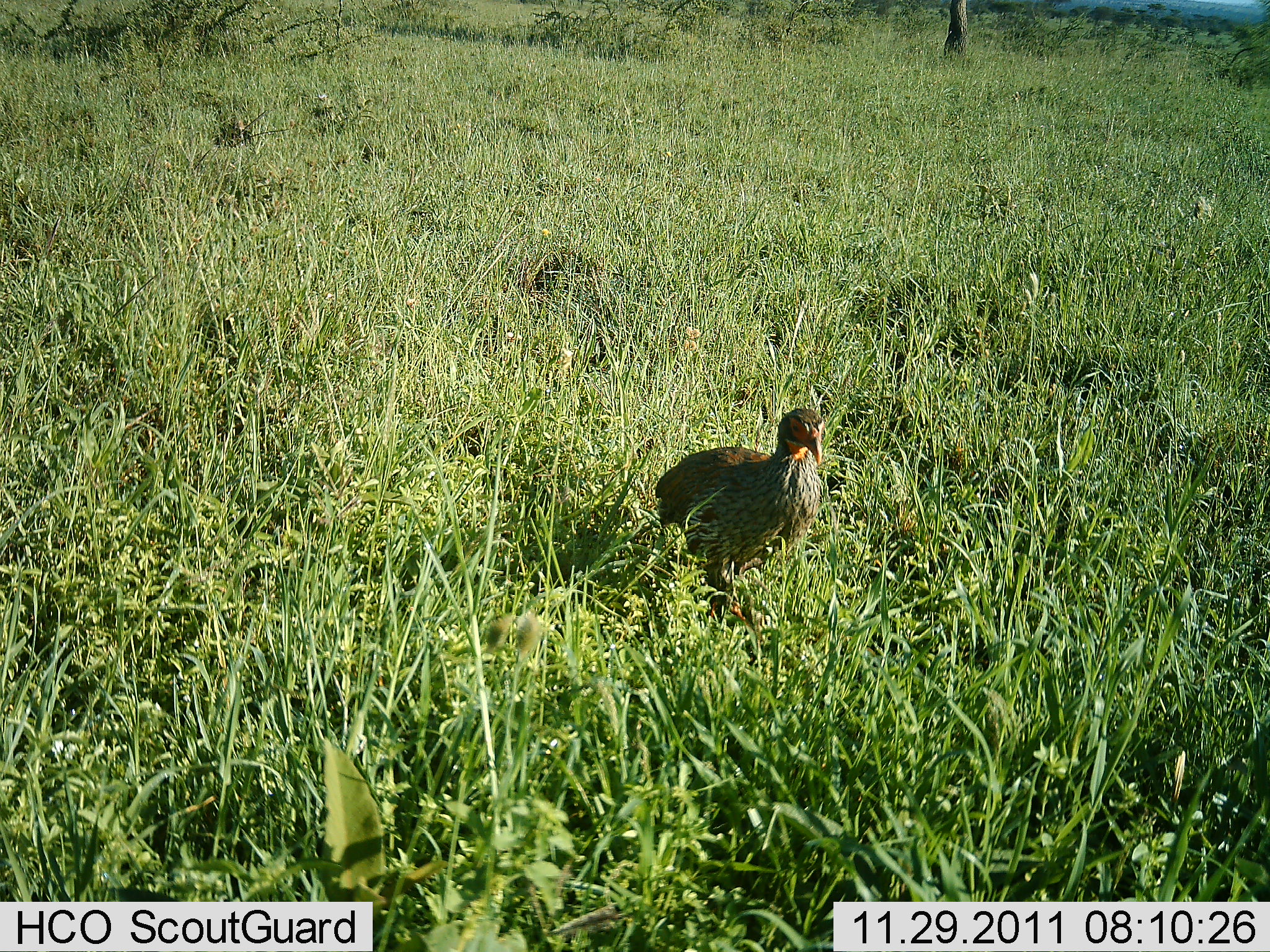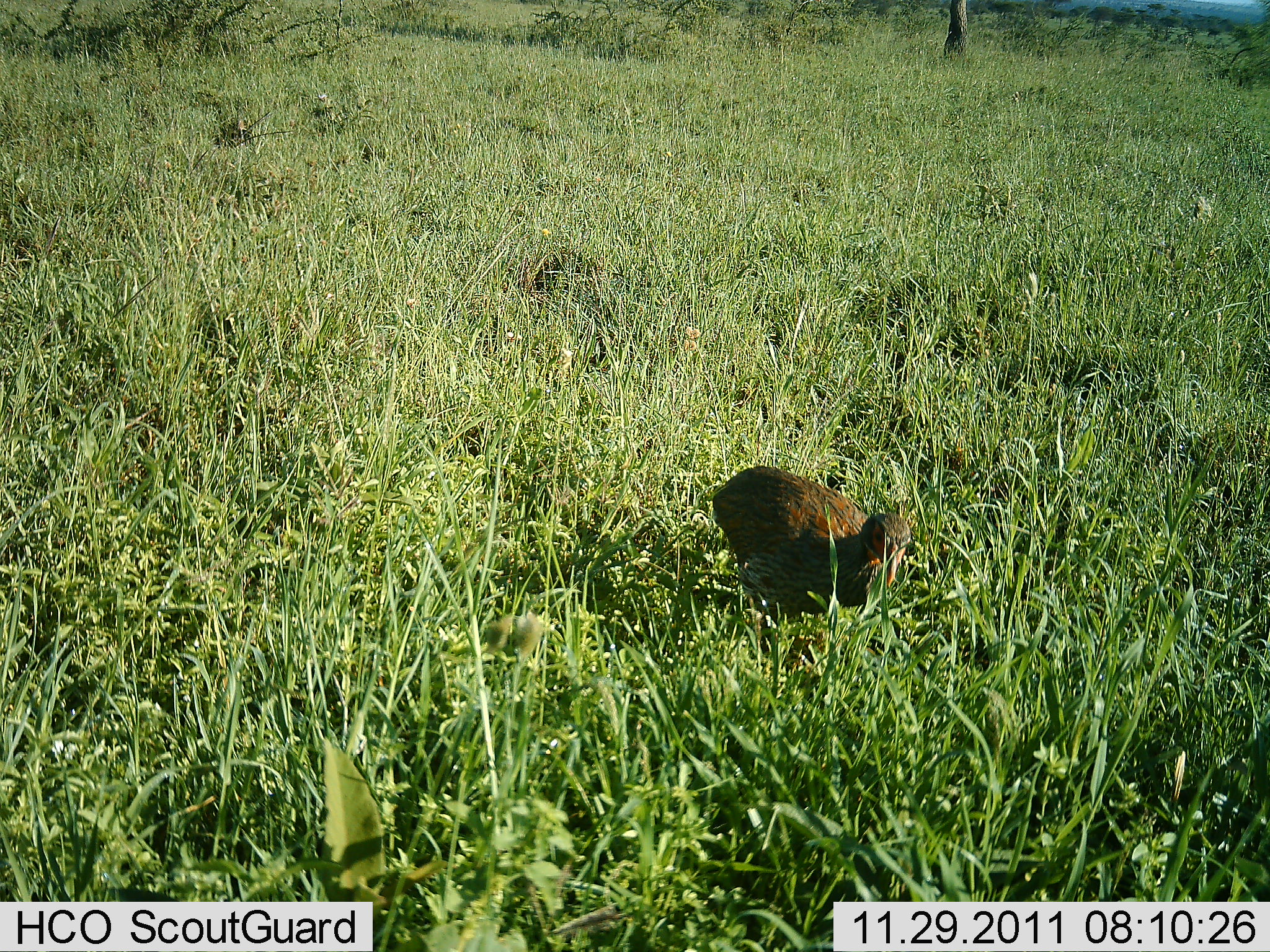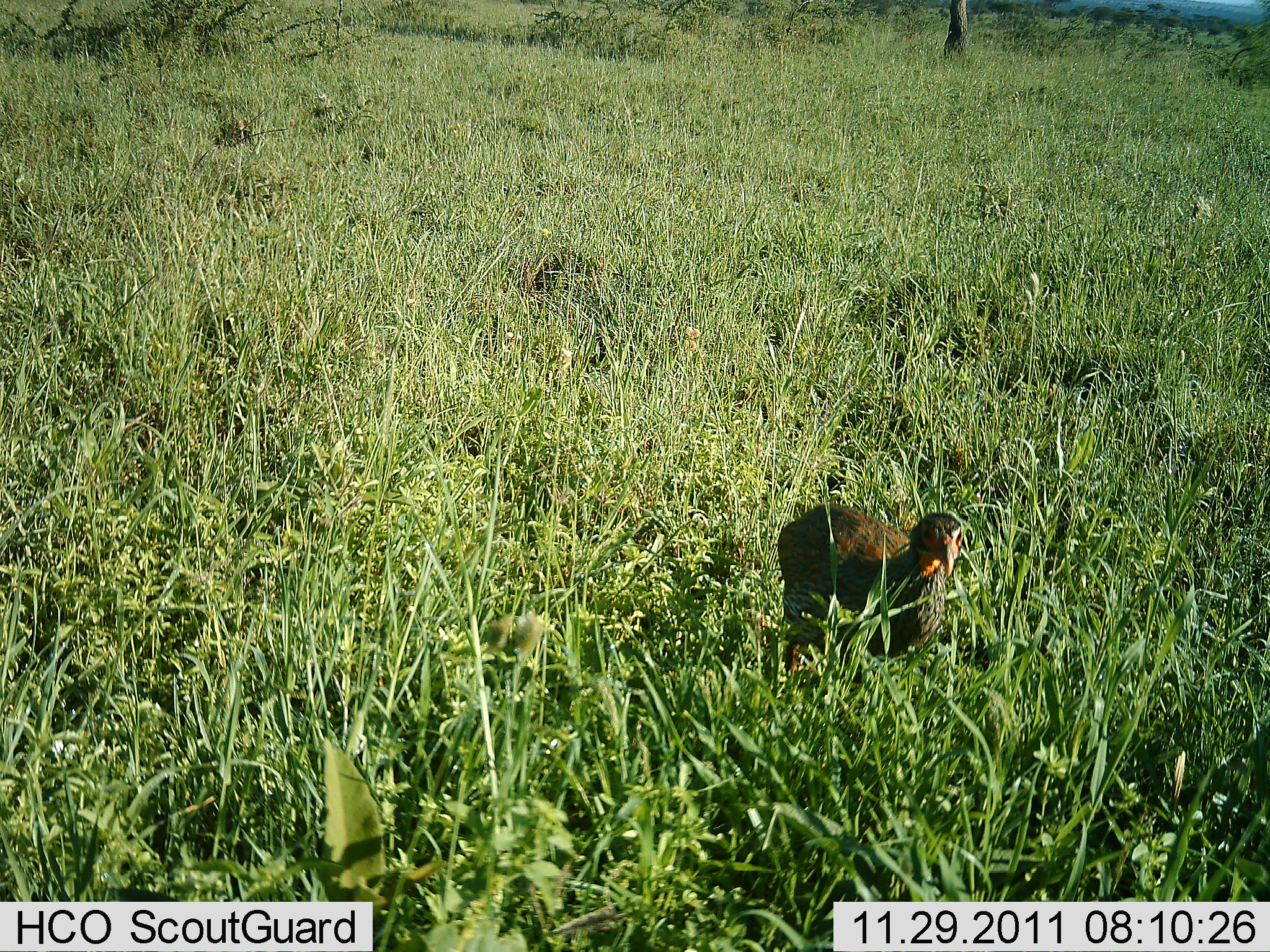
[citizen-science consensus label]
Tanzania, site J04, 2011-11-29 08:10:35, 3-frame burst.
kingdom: Animalia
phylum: Chordata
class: Aves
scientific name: Aves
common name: bird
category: otherbird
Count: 1.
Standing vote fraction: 20%.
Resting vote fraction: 0%.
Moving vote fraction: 80%.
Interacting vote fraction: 0%.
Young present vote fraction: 0%.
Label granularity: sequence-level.